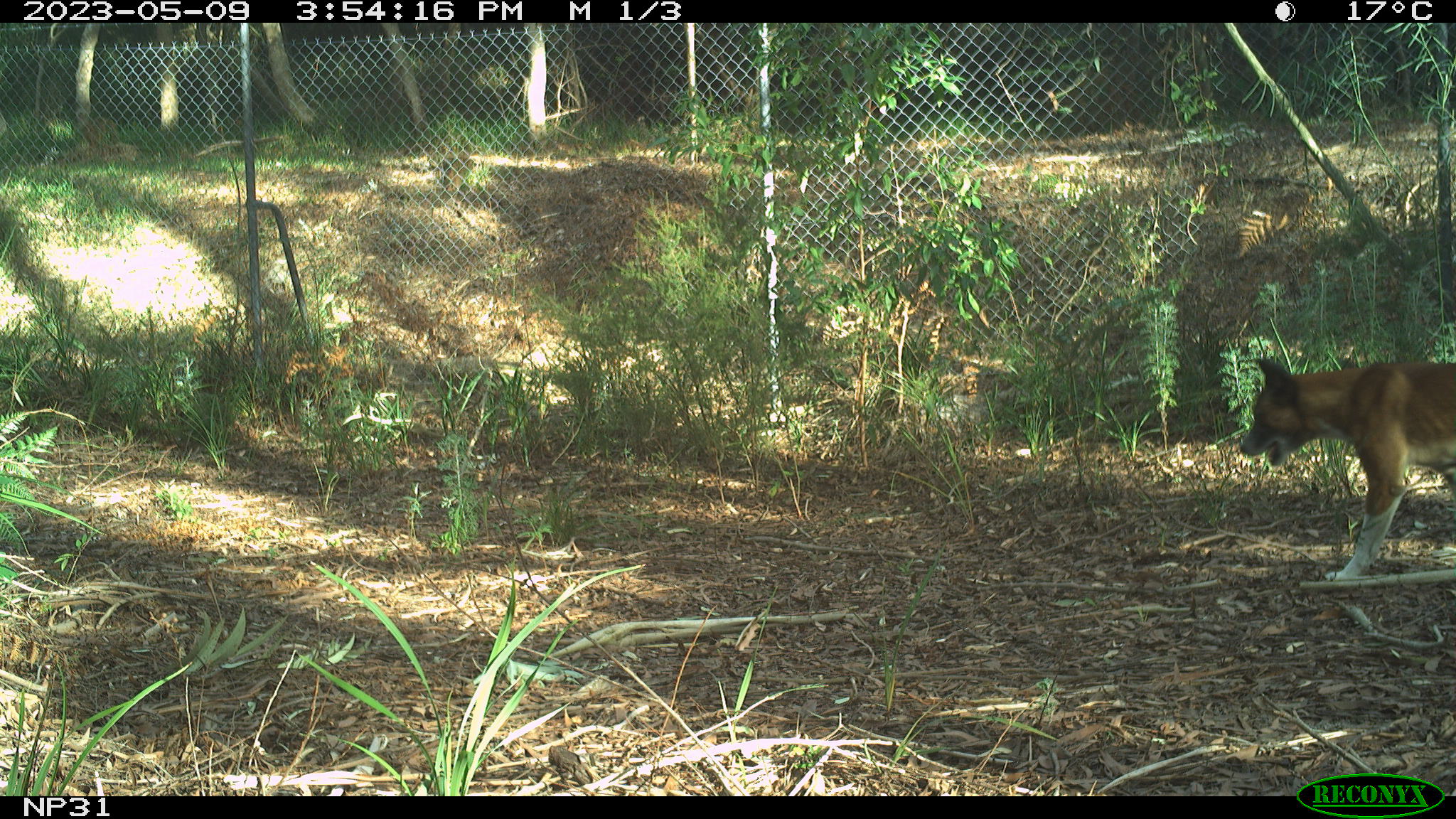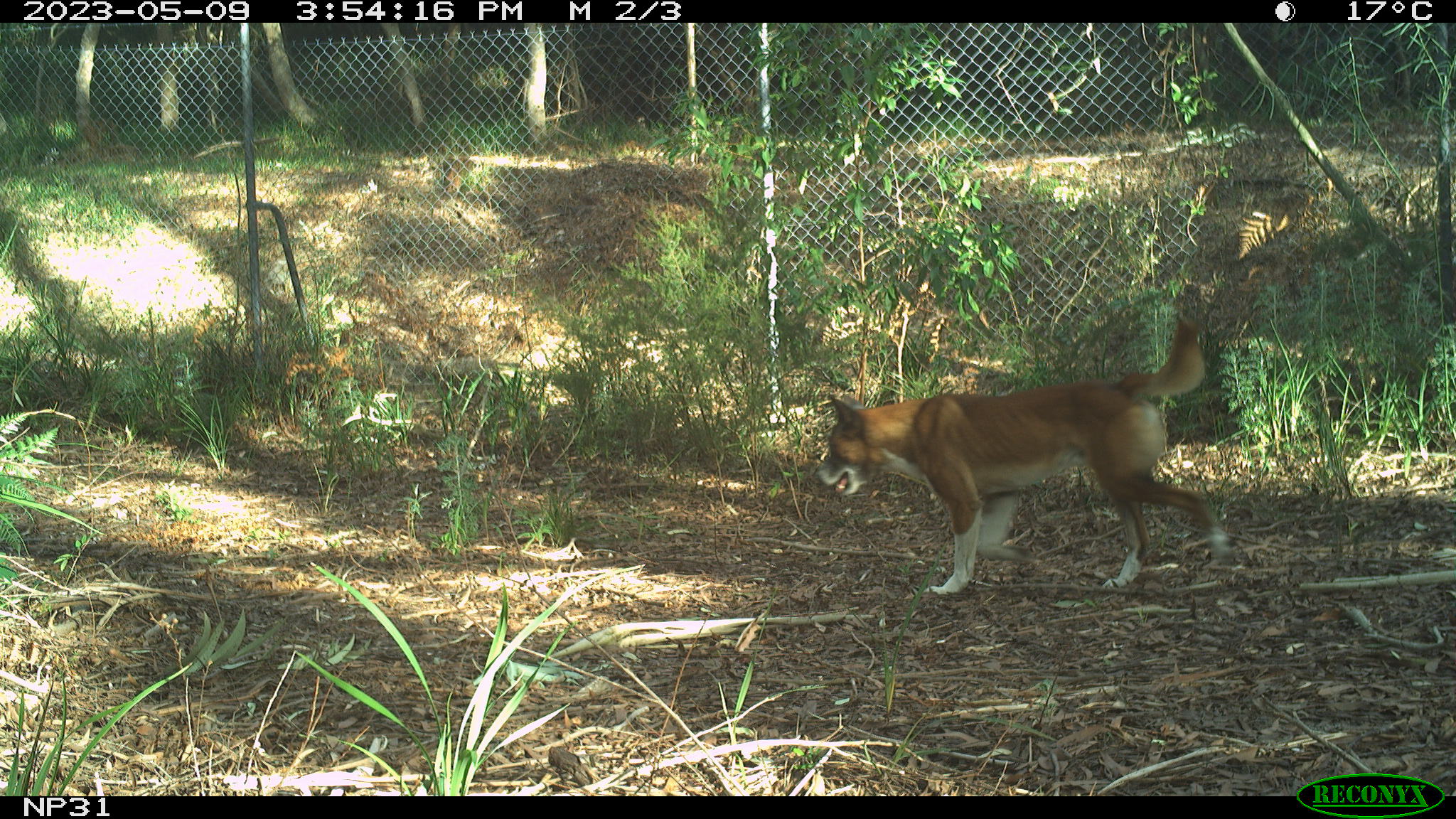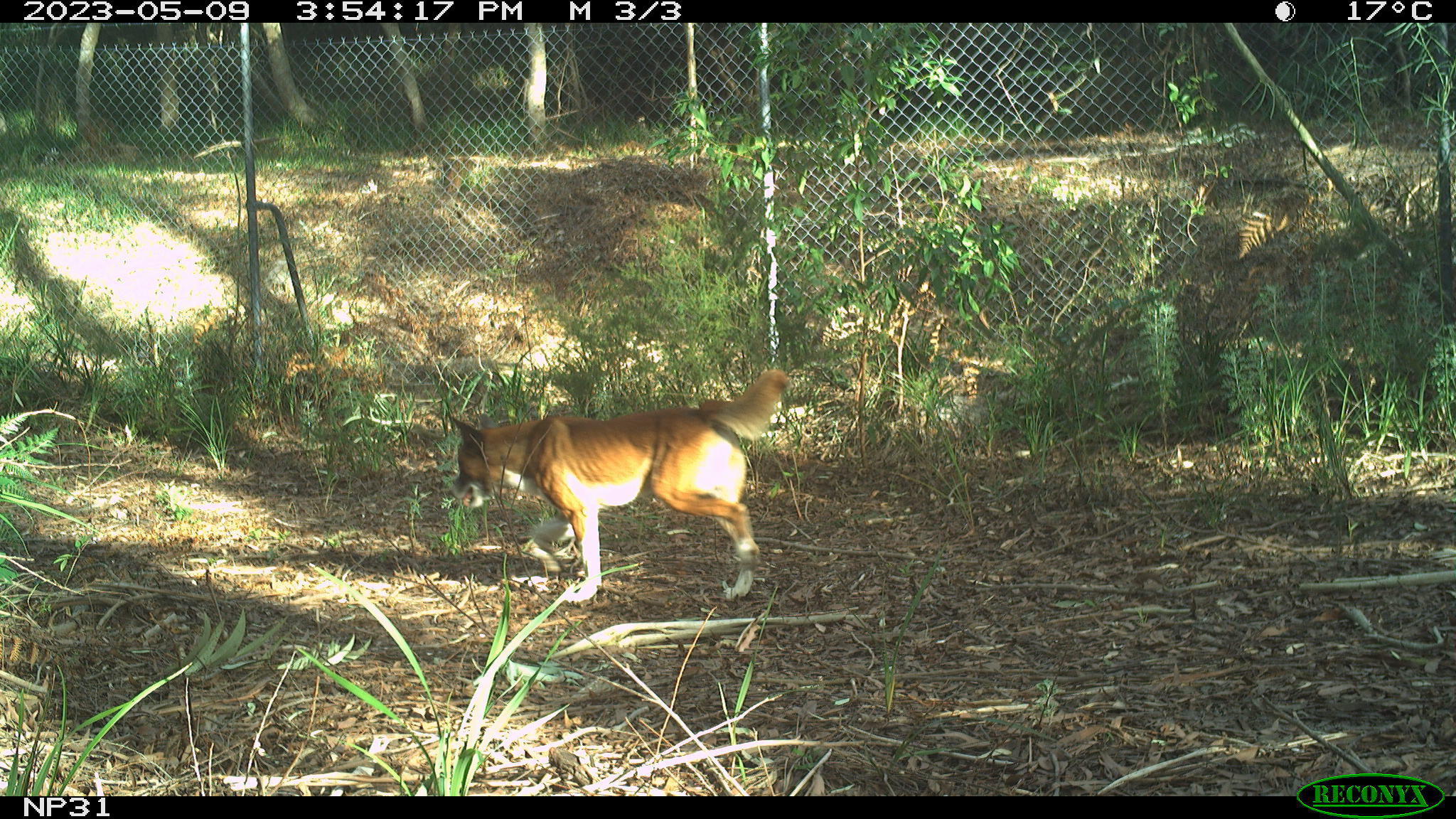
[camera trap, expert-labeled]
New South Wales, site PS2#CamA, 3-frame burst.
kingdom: Animalia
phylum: Chordata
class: Mammalia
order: Carnivora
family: Canidae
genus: Canis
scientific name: Canis familiaris dingo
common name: dingo